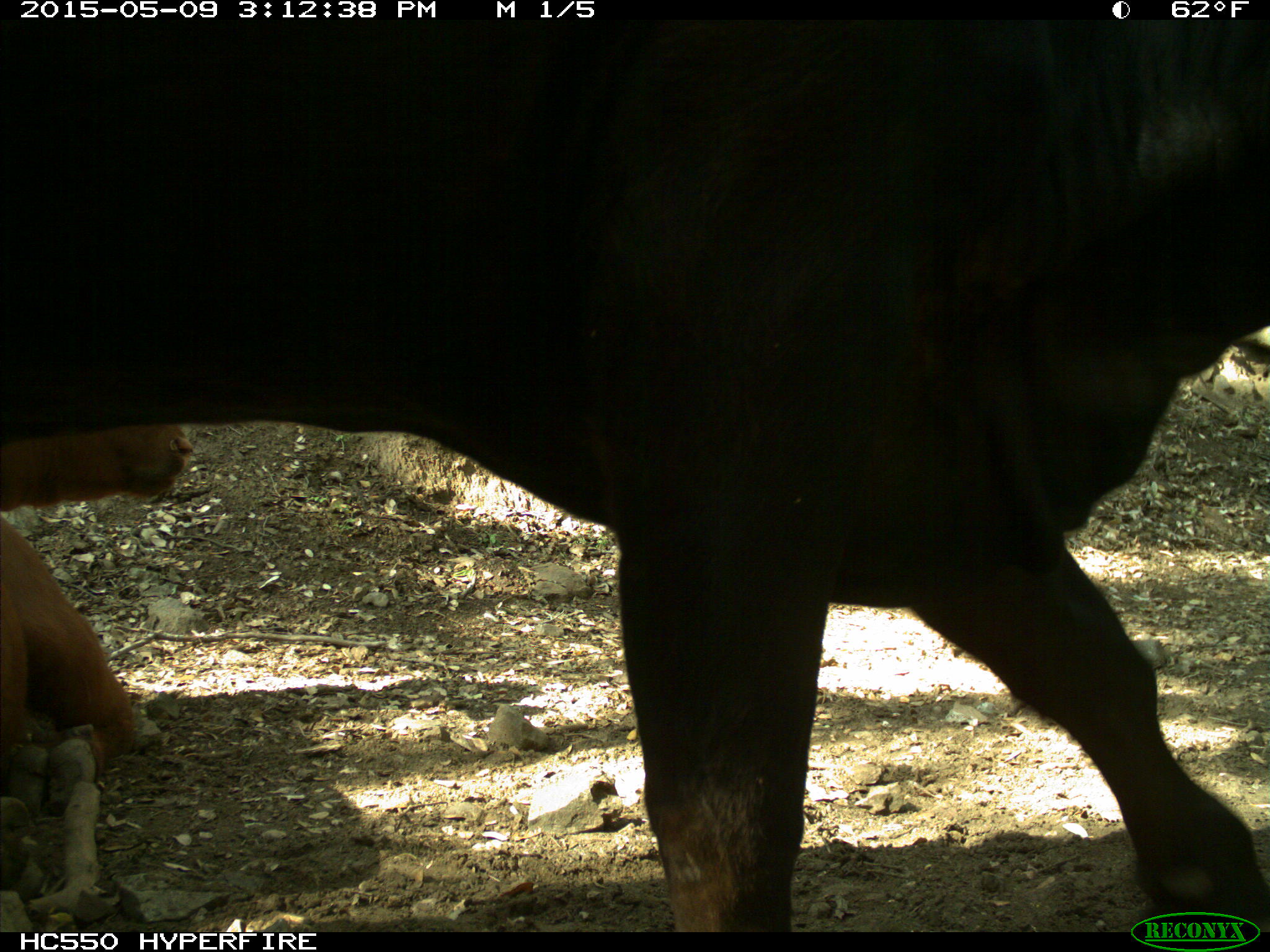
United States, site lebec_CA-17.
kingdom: Animalia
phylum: Chordata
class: Mammalia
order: Artiodactyla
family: Bovidae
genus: Bos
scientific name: Bos taurus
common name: domestic cow